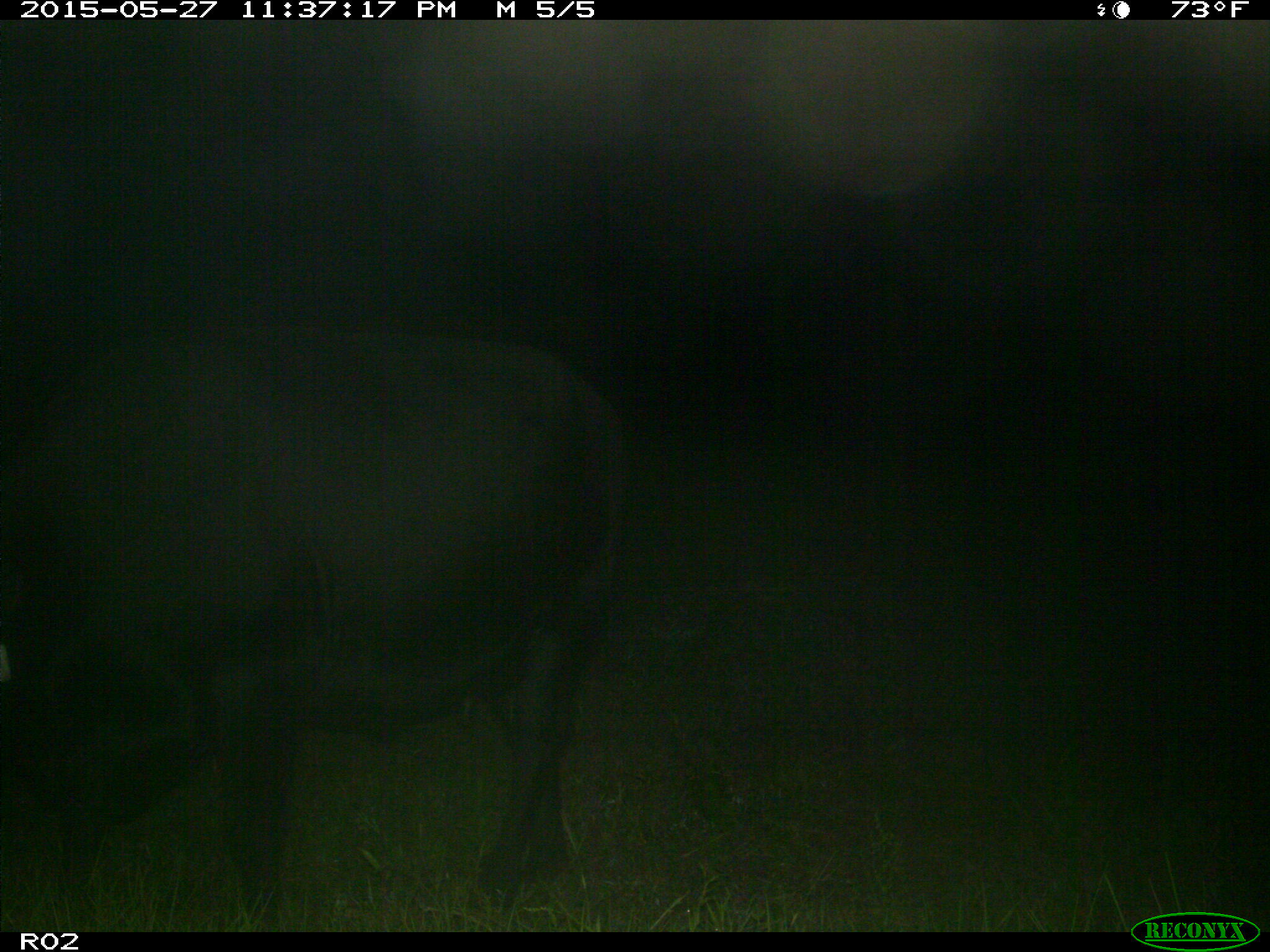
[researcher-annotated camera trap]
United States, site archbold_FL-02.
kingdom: Animalia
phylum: Chordata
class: Mammalia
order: Artiodactyla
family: Bovidae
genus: Bos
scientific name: Bos taurus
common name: domestic cow